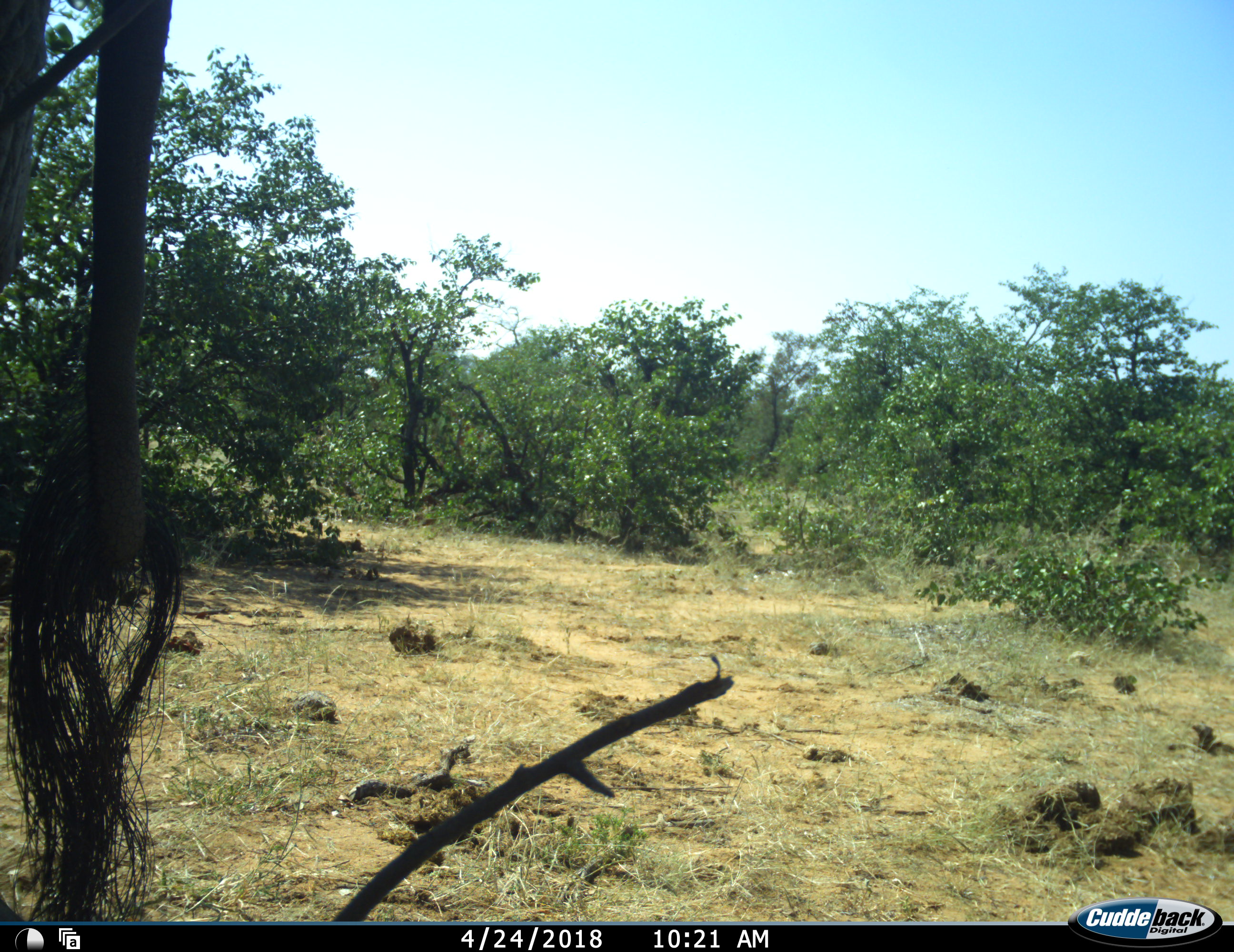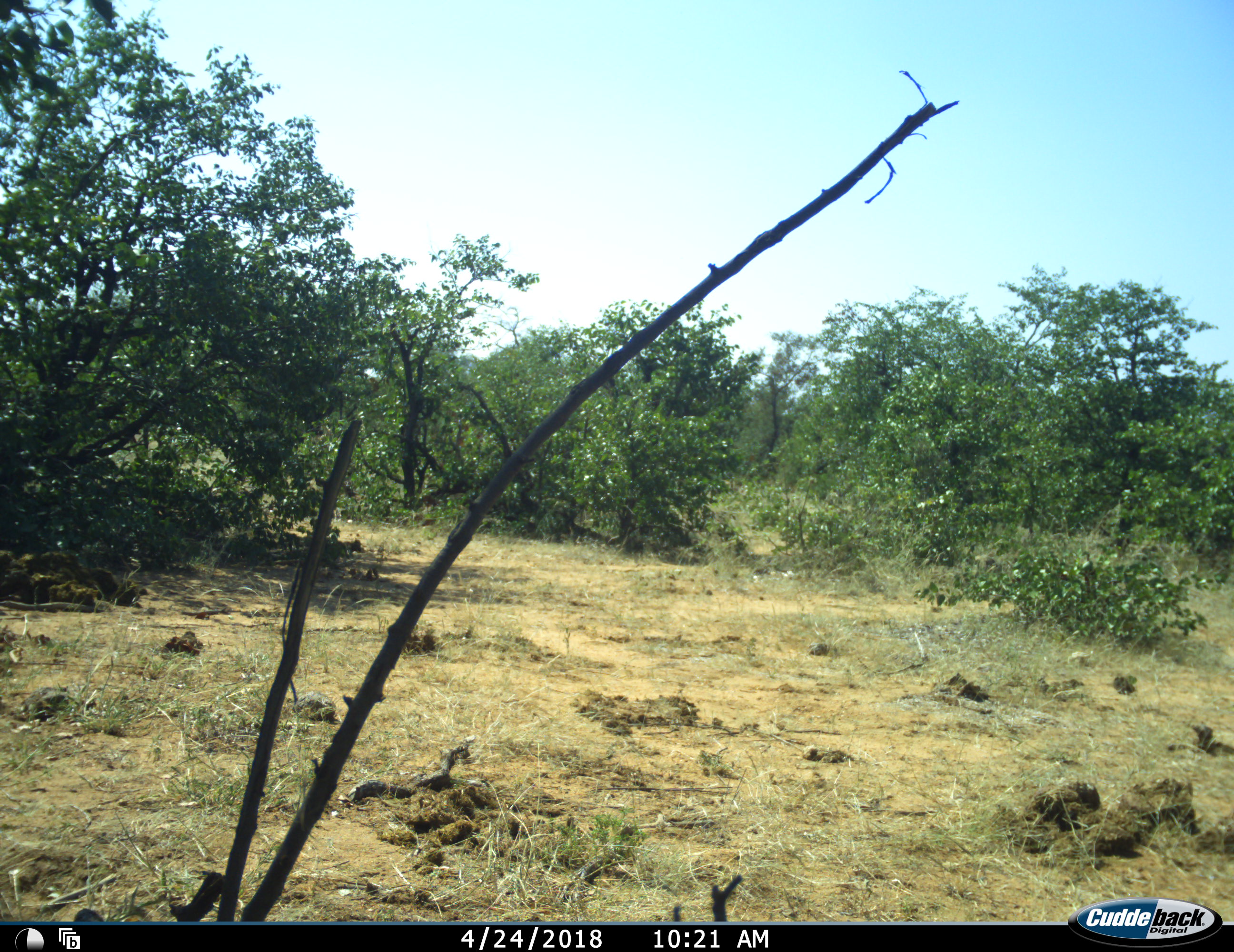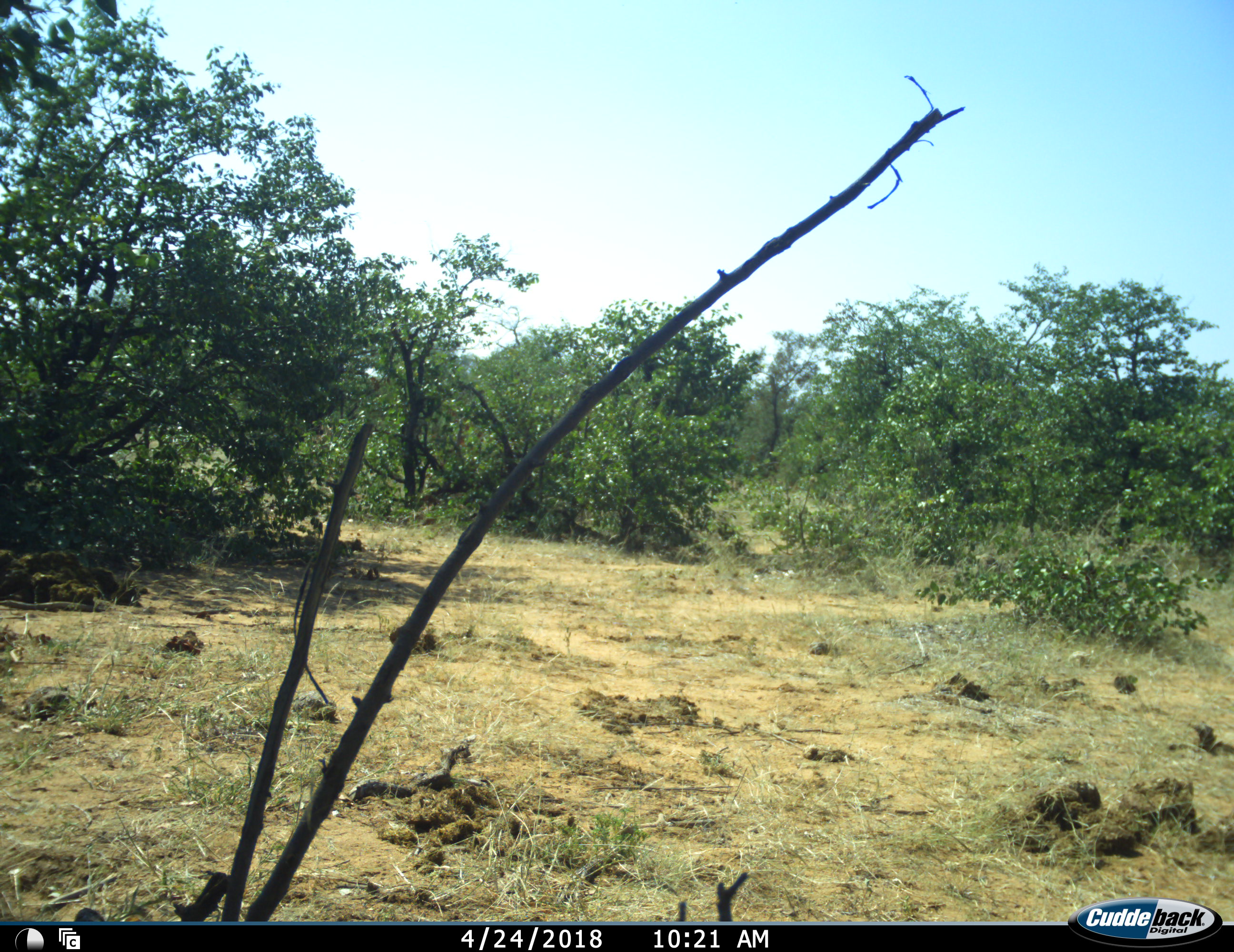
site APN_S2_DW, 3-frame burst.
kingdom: Animalia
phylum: Chordata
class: Mammalia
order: Proboscidea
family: Elephantidae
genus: Loxodonta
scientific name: Loxodonta africana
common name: african bush elephant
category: elephant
Elephant (african bush elephant) (Loxodonta africana), count 1. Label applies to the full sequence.